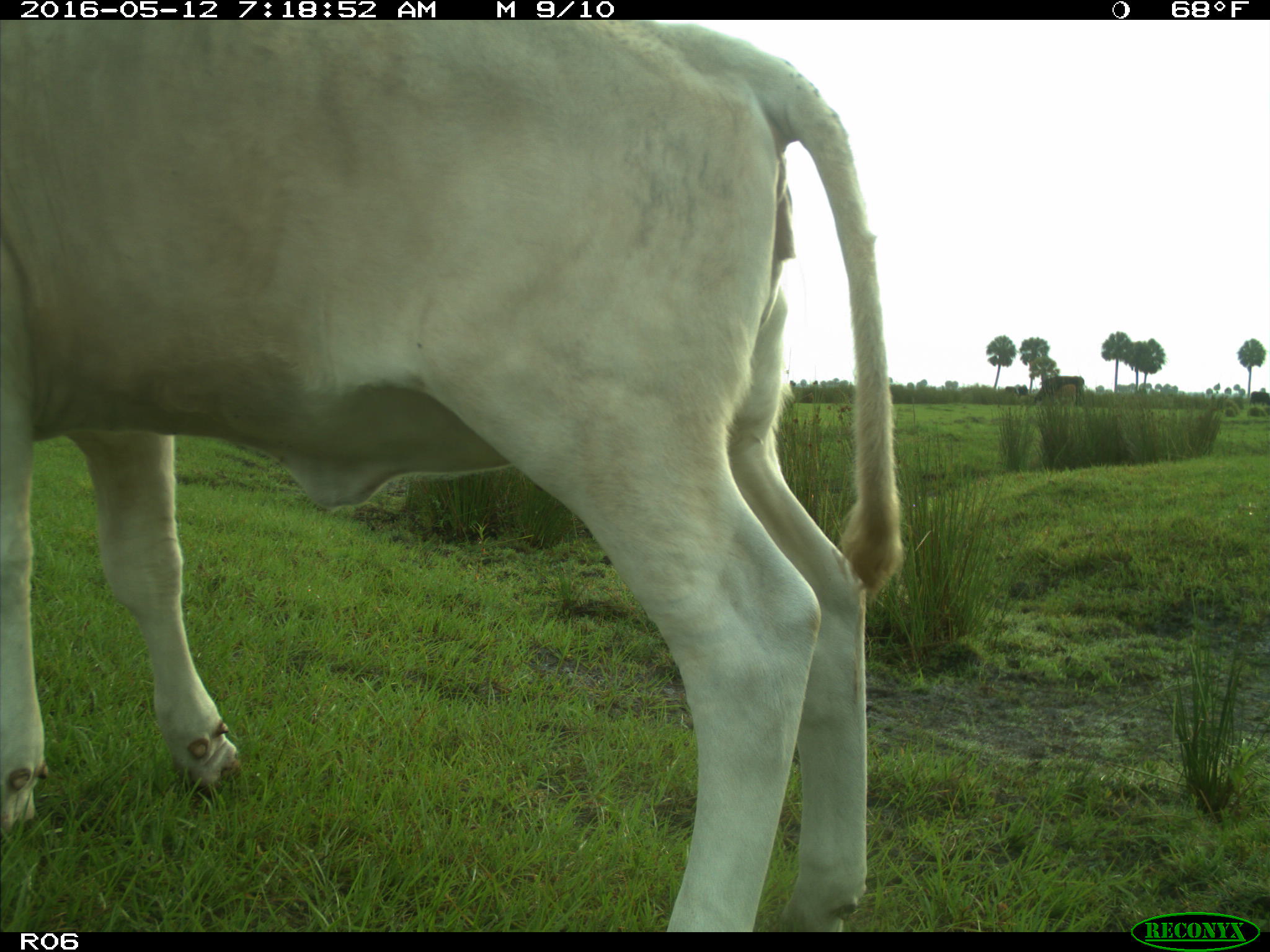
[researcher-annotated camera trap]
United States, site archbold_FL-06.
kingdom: Animalia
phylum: Chordata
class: Mammalia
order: Artiodactyla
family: Bovidae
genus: Bos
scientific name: Bos taurus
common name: domestic cow